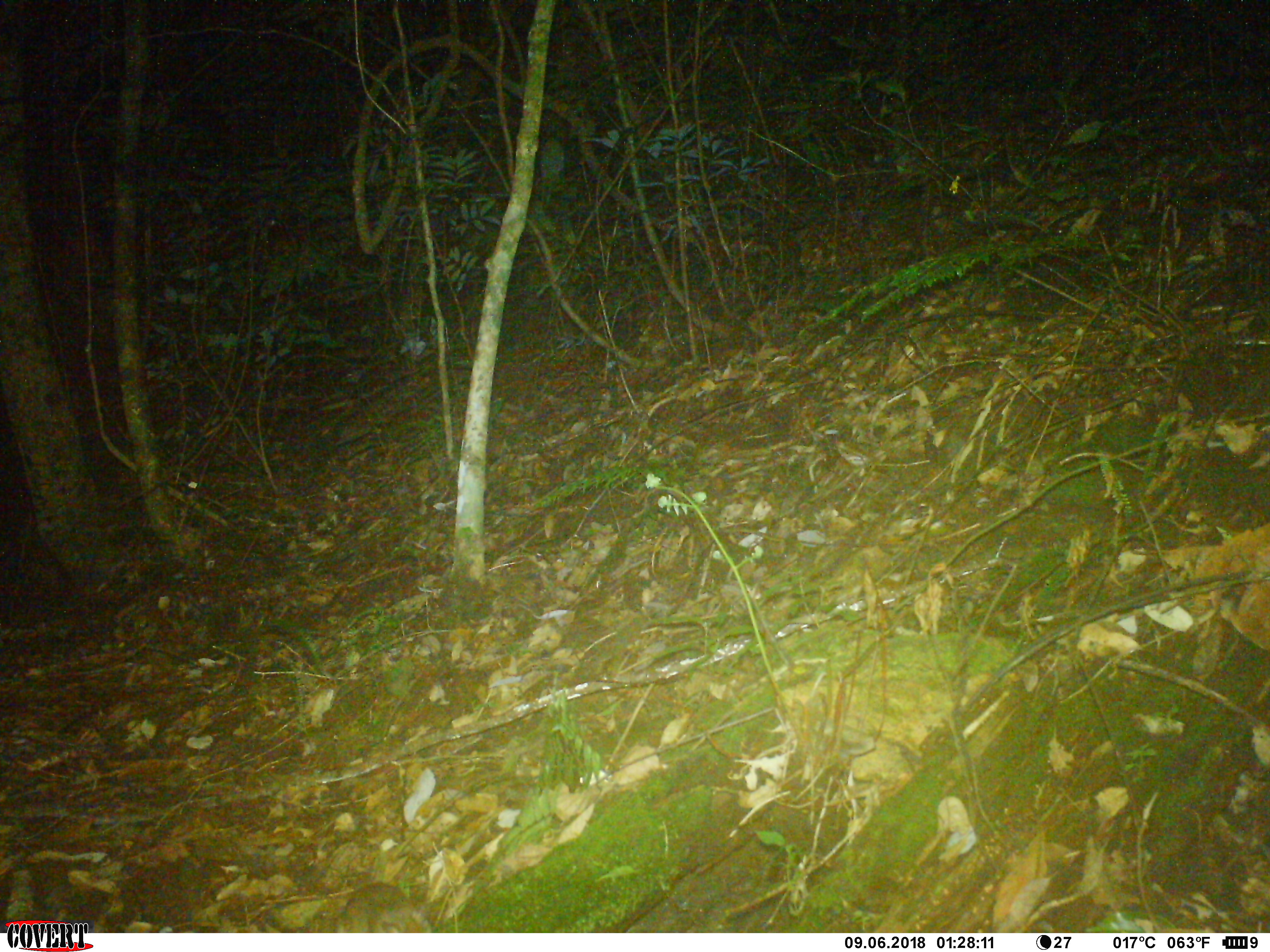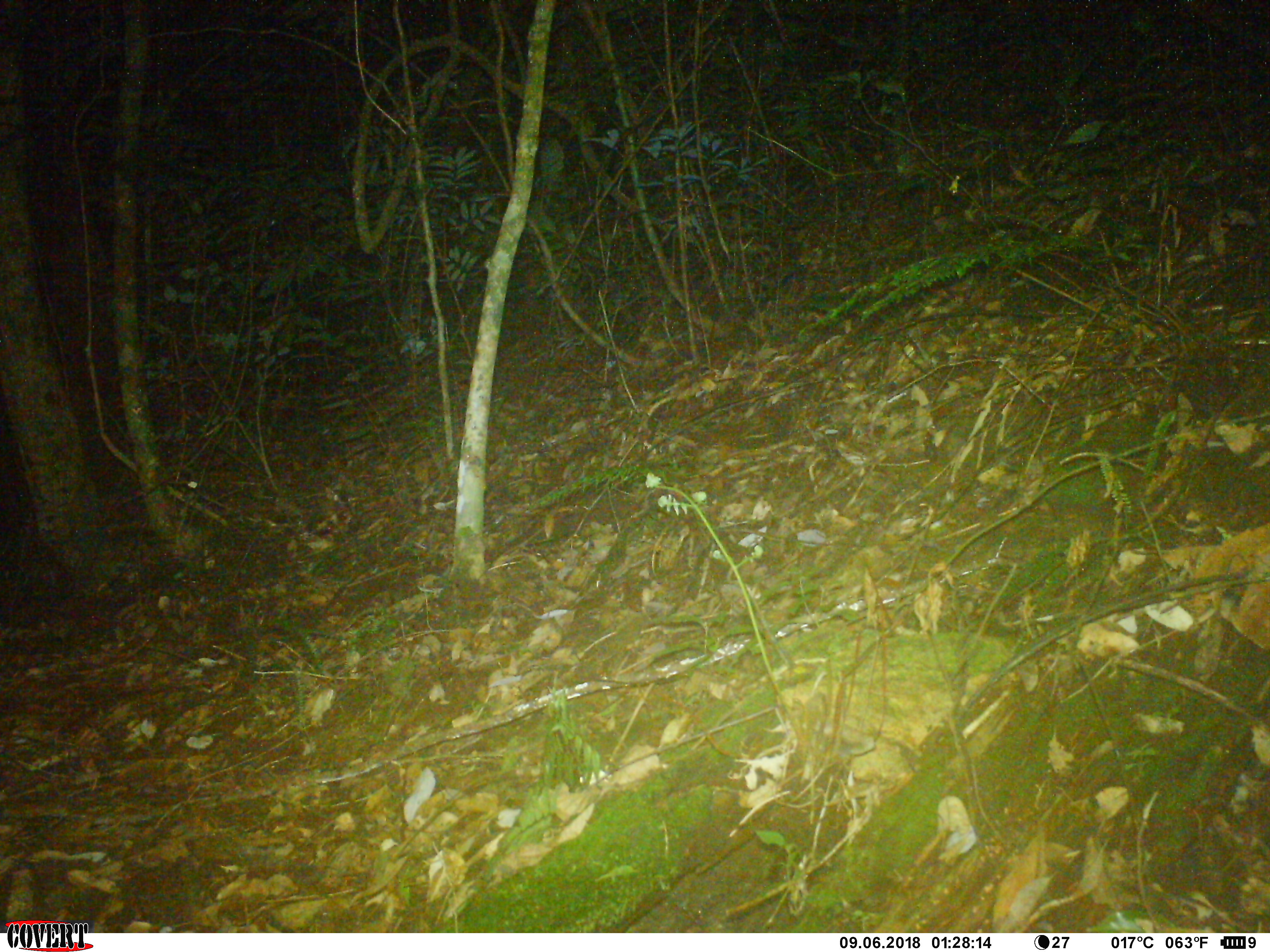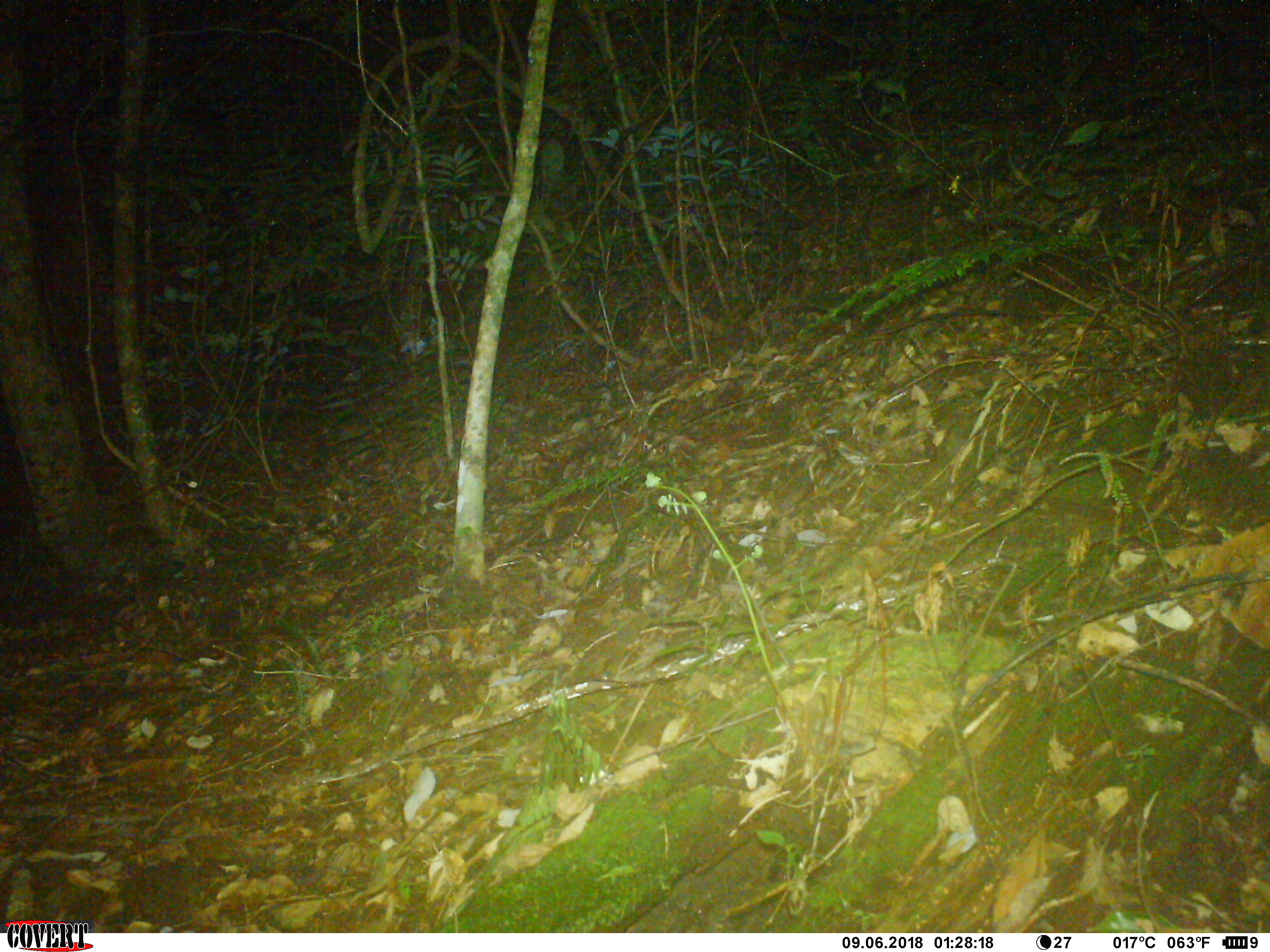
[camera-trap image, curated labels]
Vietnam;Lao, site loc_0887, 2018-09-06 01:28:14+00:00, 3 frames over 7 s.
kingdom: Animalia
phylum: Chordata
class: Mammalia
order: Rodentia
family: Muridae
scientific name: Muridae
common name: old-world mice and rats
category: unidentified murid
Unidentified murid (old-world mice and rats) (Muridae). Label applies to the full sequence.